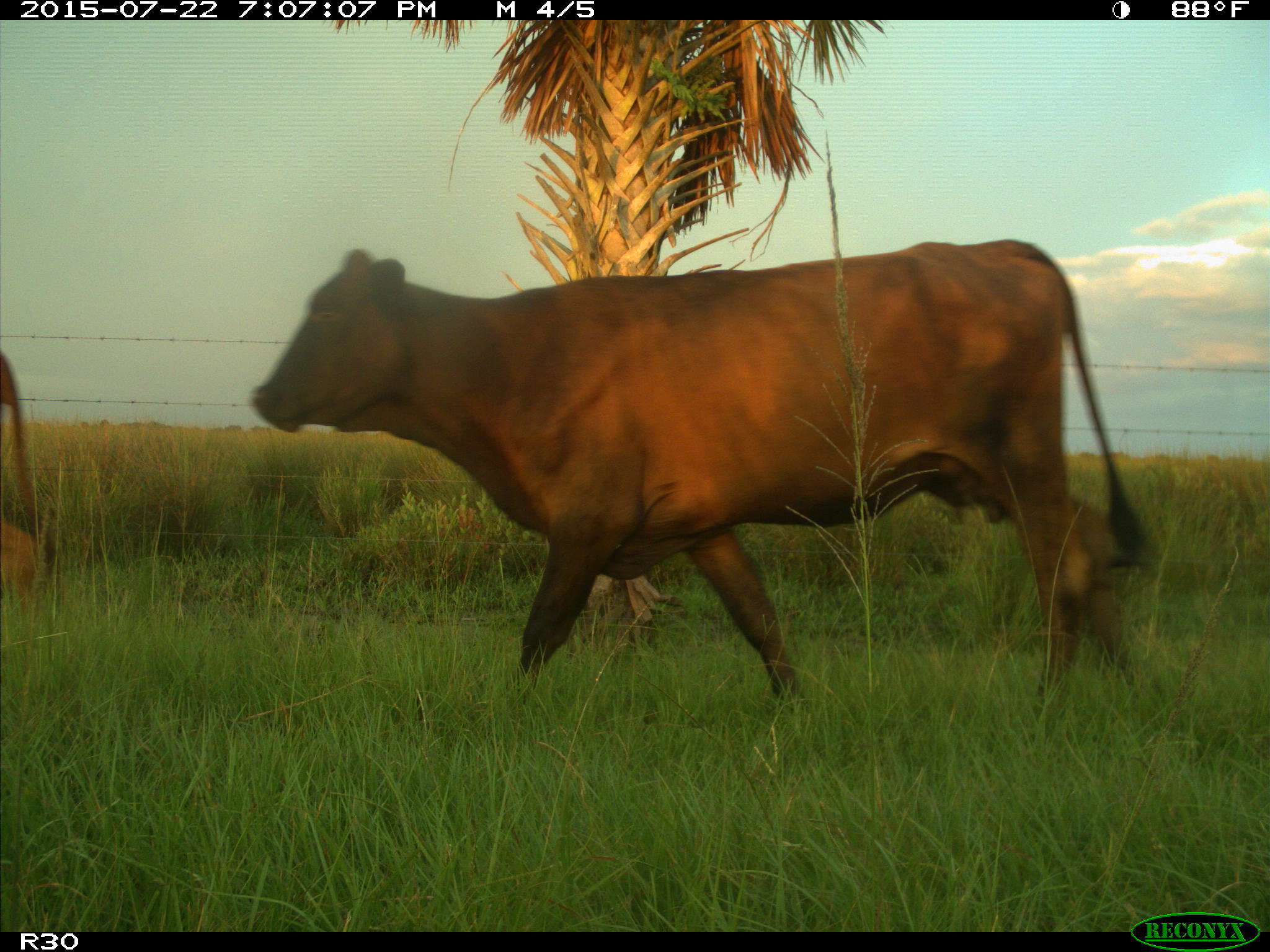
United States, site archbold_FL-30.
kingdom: Animalia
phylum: Chordata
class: Mammalia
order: Artiodactyla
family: Bovidae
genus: Bos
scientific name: Bos taurus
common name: domestic cow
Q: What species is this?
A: Bos taurus (domestic cow).